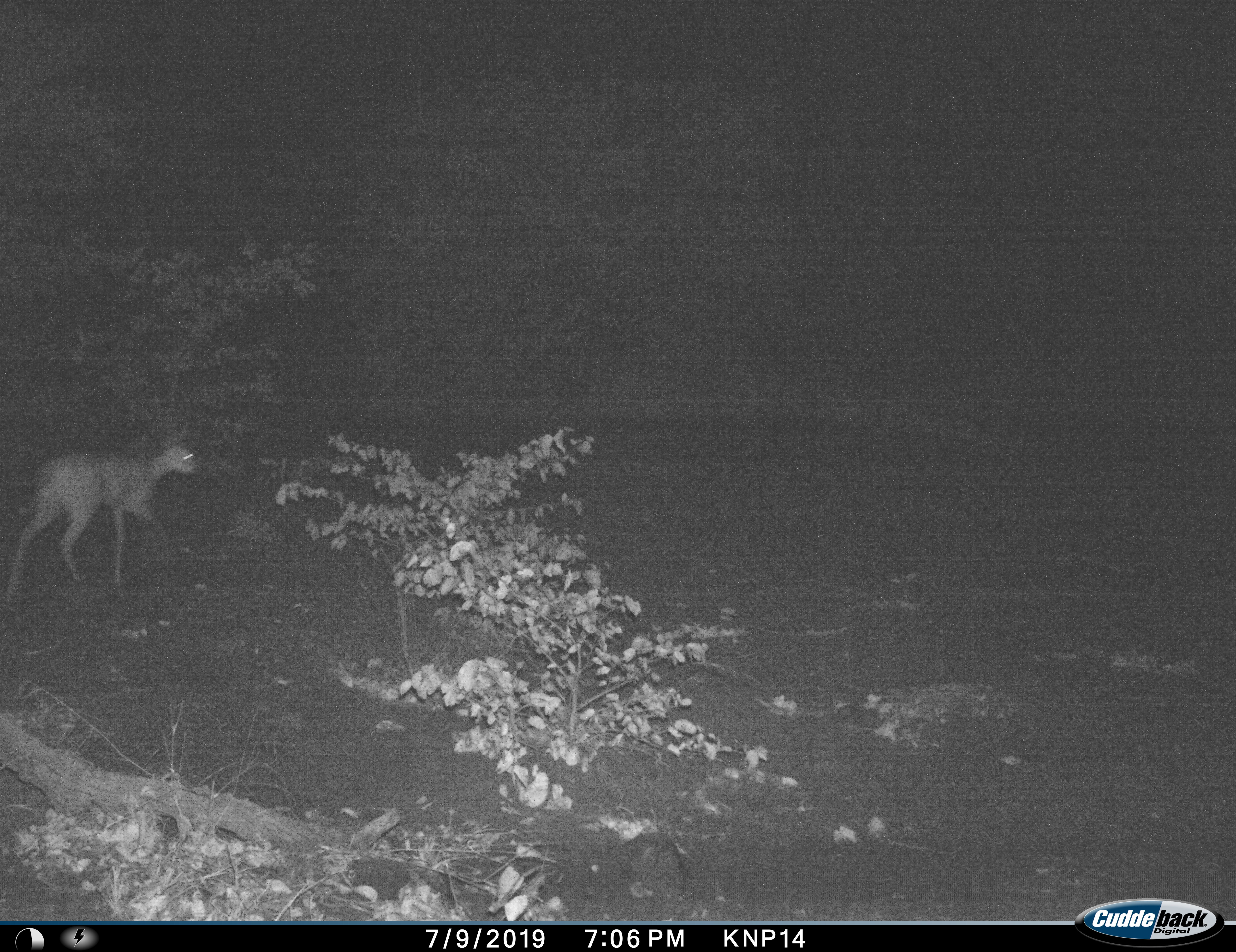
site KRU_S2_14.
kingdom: Animalia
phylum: Chordata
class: Mammalia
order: Artiodactyla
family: Bovidae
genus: Aepyceros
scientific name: Aepyceros melampus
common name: impala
Impala (Aepyceros melampus), count 1. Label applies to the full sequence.